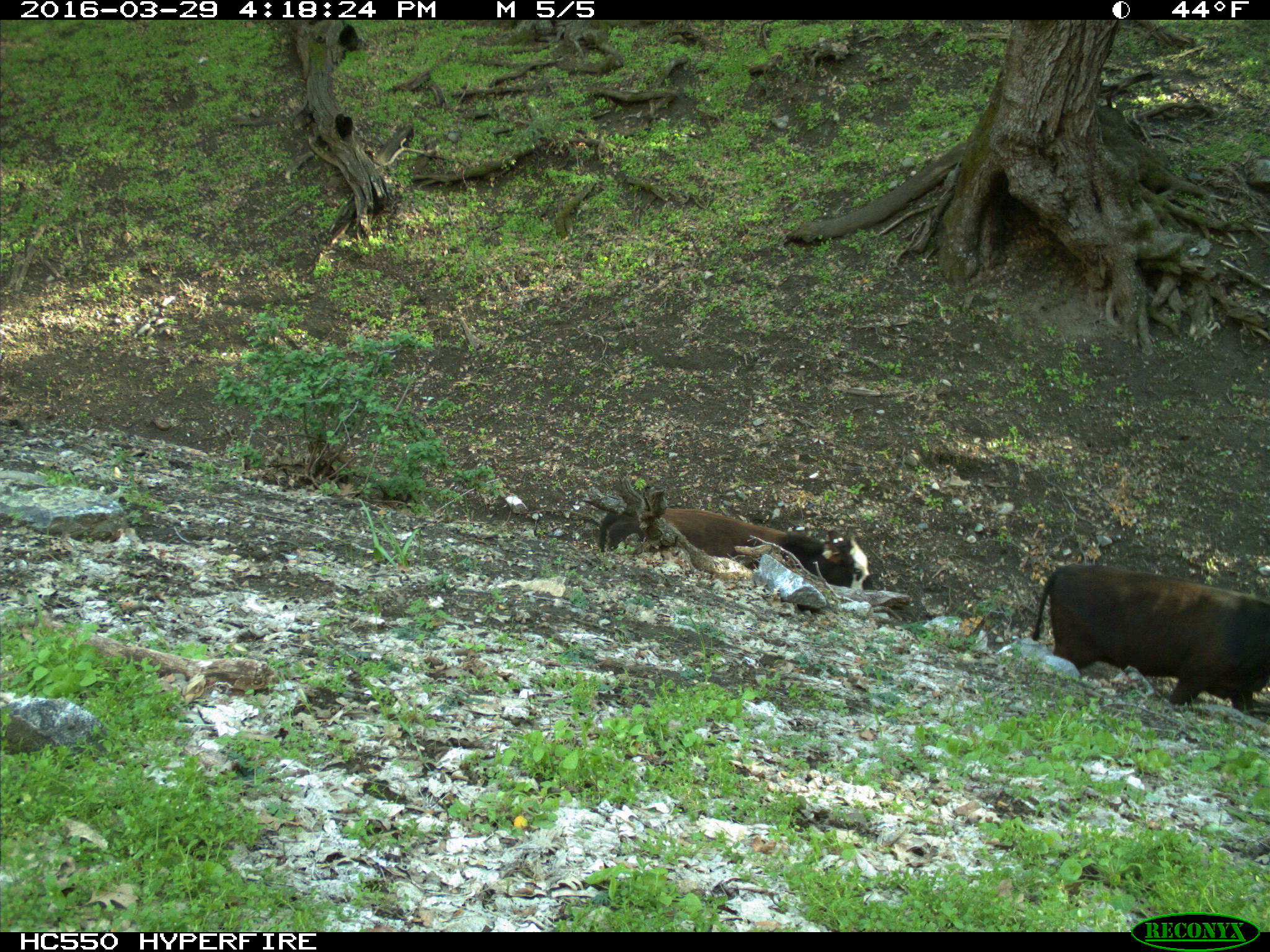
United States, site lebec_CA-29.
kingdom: Animalia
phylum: Chordata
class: Mammalia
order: Artiodactyla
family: Bovidae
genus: Bos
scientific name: Bos taurus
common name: domestic cow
Bos taurus (domestic cow).